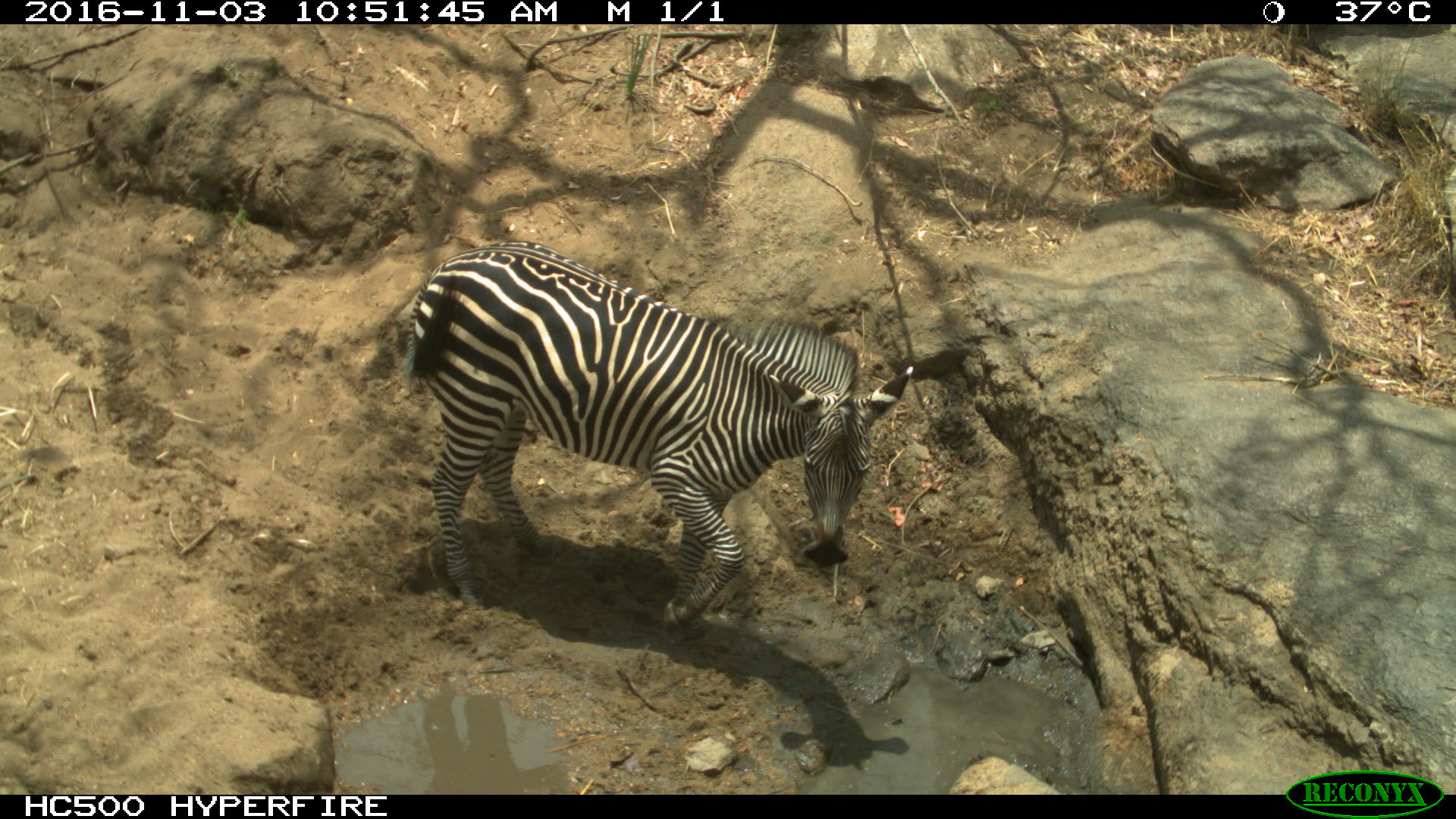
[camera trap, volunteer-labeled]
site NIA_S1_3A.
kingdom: Animalia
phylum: Chordata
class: Mammalia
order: Perissodactyla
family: Equidae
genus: Equus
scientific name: Equus quagga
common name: plains zebra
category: zebraplains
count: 1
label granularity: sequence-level